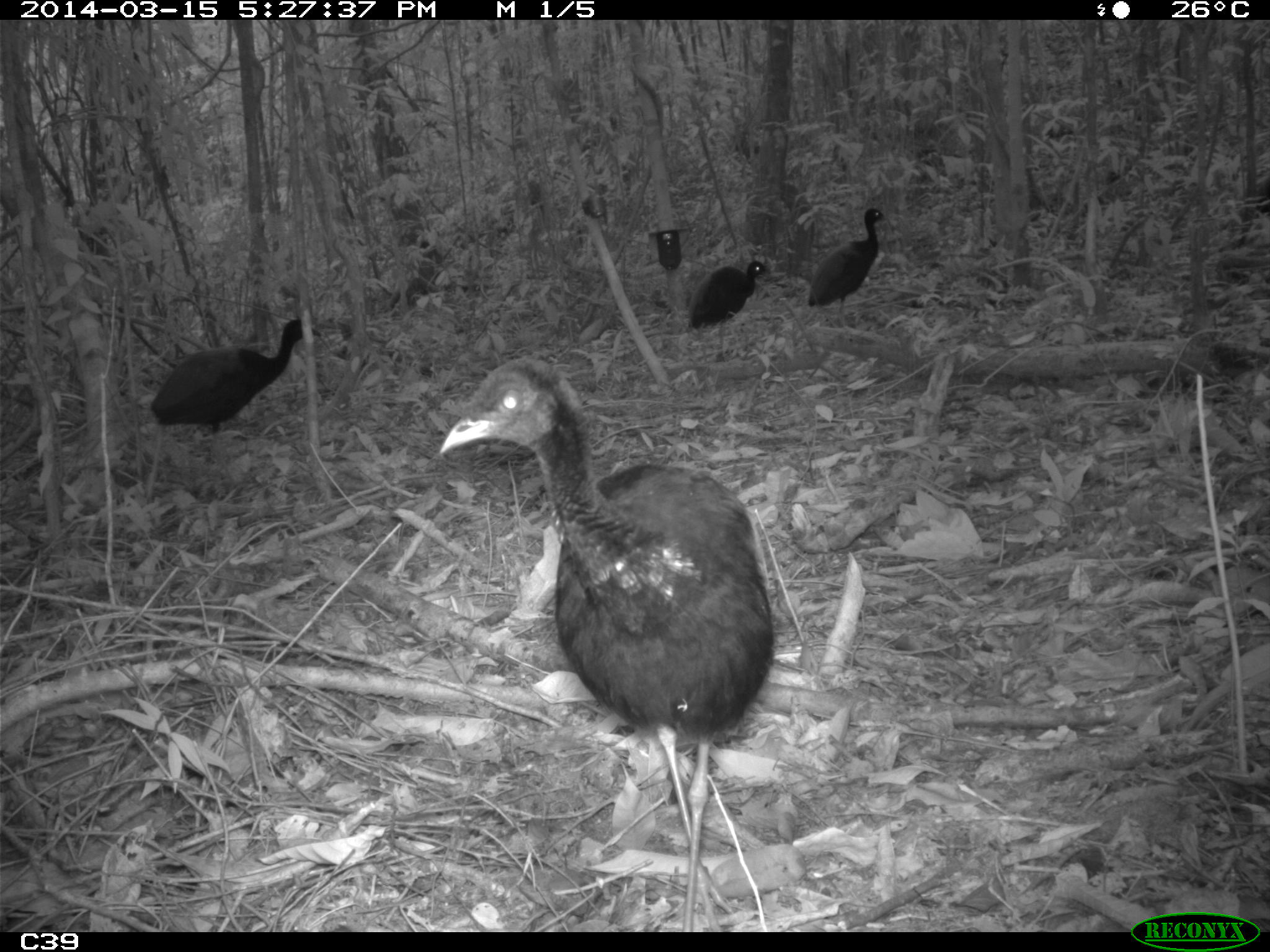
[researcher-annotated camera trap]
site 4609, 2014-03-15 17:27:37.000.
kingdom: Animalia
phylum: Chordata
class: Aves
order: Gruiformes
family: Psophiidae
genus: Psophia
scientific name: Psophia crepitans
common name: gray-winged trumpeter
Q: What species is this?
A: Psophia crepitans (gray-winged trumpeter).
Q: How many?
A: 8.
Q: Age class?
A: Adult.